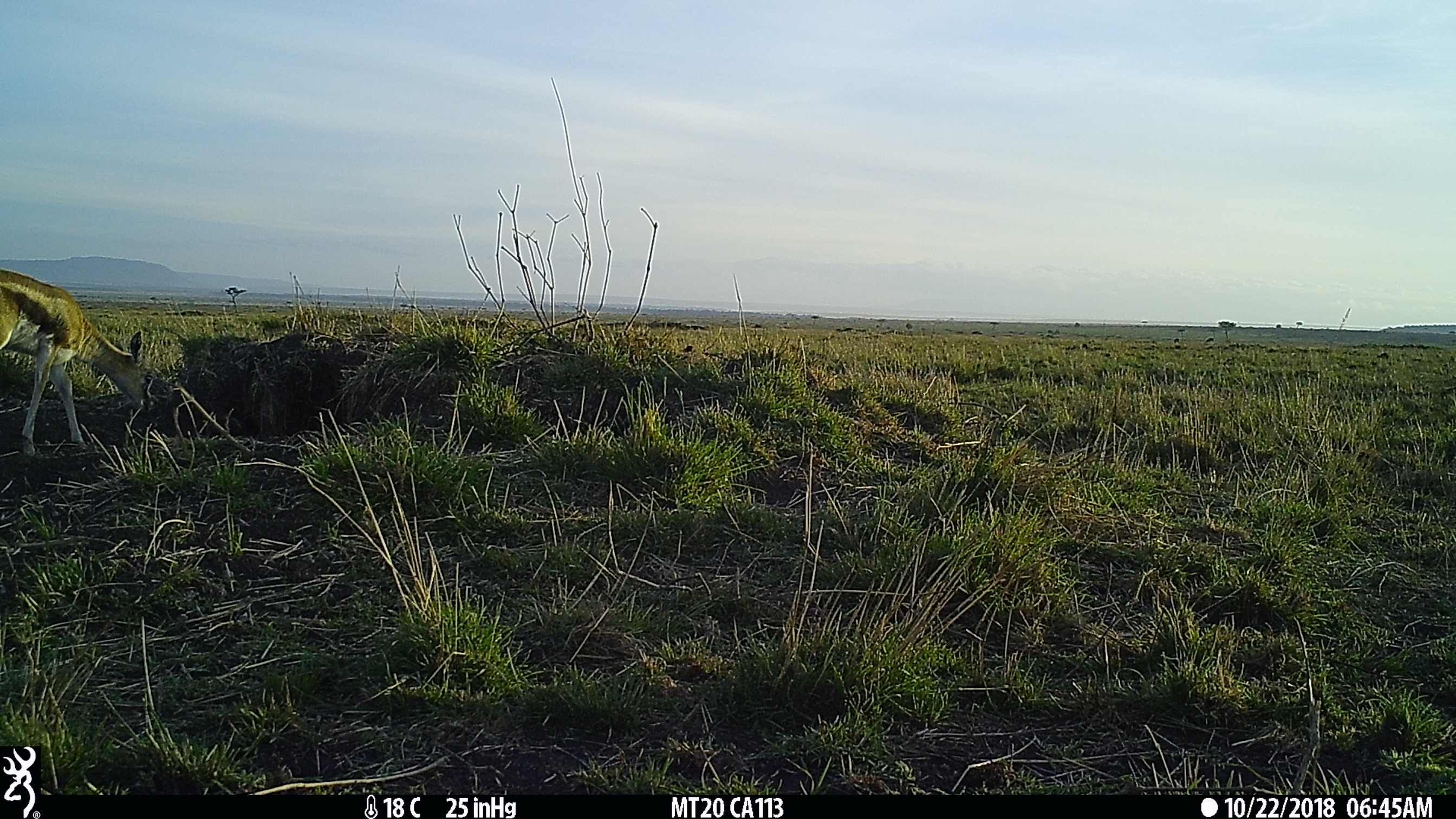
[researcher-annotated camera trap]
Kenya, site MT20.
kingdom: Animalia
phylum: Chordata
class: Mammalia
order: Artiodactyla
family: Bovidae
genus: Eudorcas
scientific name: Eudorcas thomsonii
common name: thomon's gazelle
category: gazelle thomsons